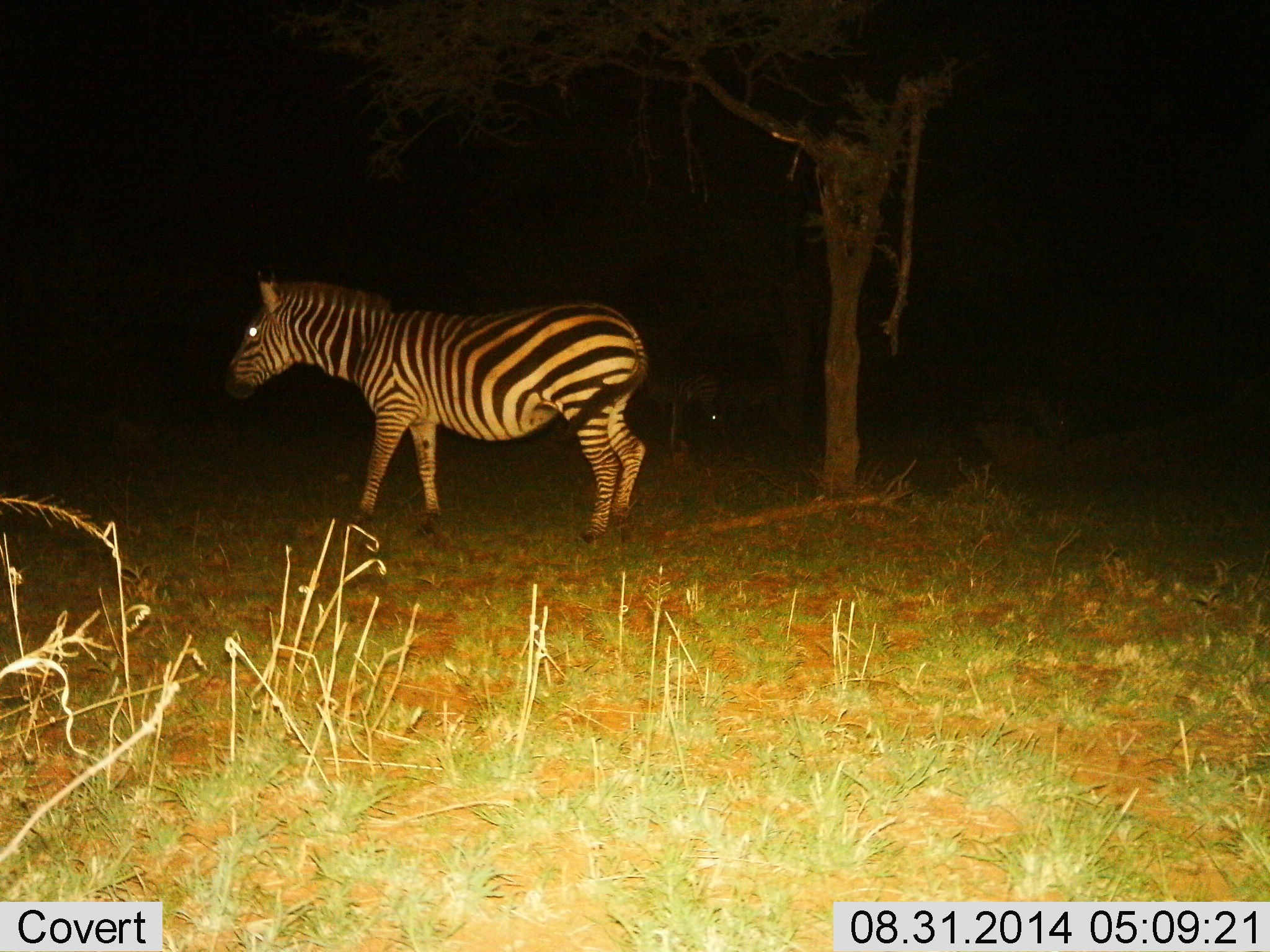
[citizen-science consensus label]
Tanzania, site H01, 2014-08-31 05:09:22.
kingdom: Animalia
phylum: Chordata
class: Mammalia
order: Perissodactyla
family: Equidae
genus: Equus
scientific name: Equus quagga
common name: plains zebra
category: zebra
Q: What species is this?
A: Zebra (plains zebra) (Equus quagga).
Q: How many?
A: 1.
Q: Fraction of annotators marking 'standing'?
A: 55%.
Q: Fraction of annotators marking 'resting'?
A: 0%.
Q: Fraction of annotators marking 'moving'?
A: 45%.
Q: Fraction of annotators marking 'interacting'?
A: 0%.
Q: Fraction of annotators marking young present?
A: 0%.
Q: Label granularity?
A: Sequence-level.